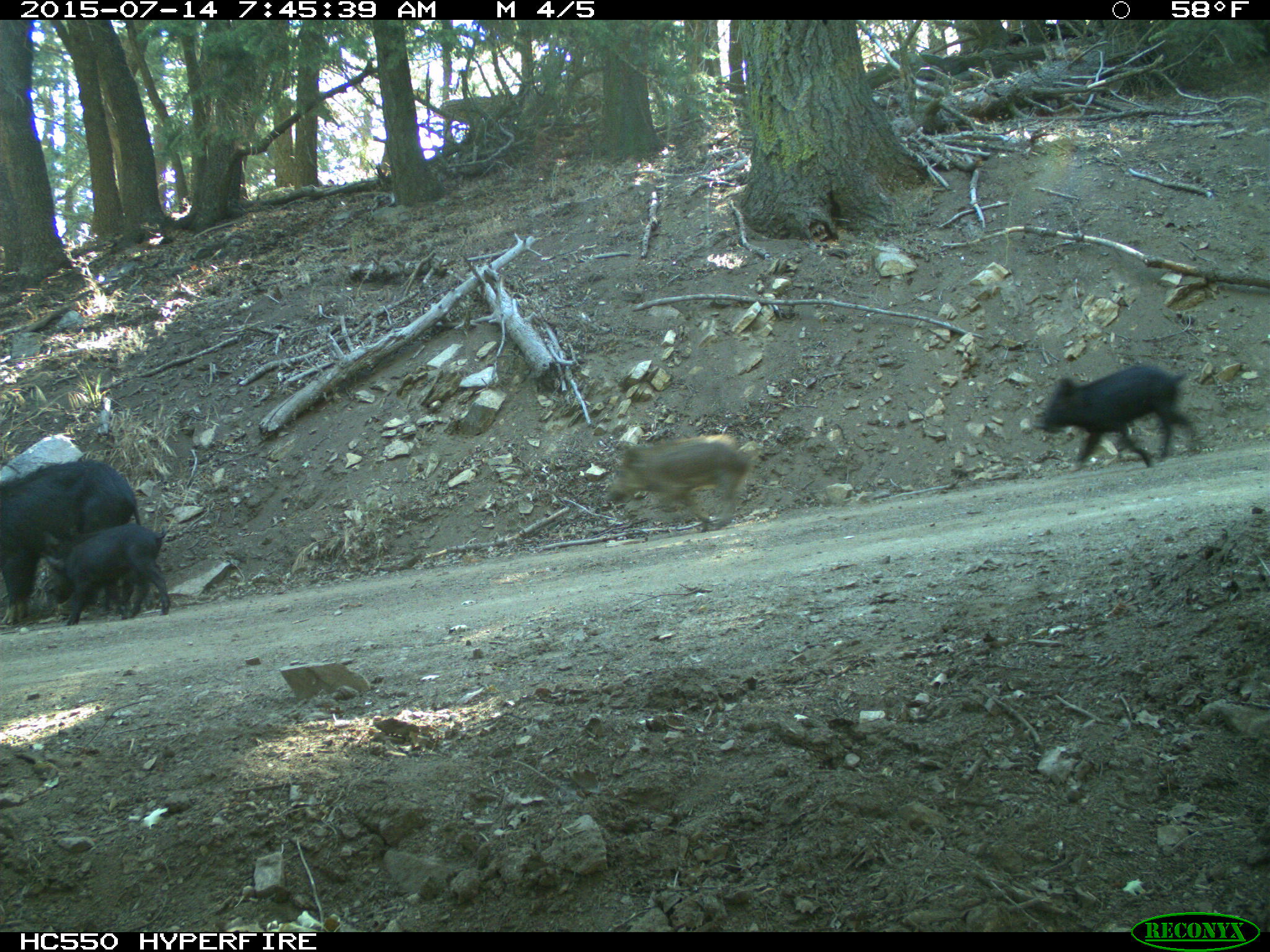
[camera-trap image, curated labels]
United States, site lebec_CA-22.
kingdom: Animalia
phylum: Chordata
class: Mammalia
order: Artiodactyla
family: Suidae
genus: Sus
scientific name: Sus scrofa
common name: wild boar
Sus scrofa (wild boar).